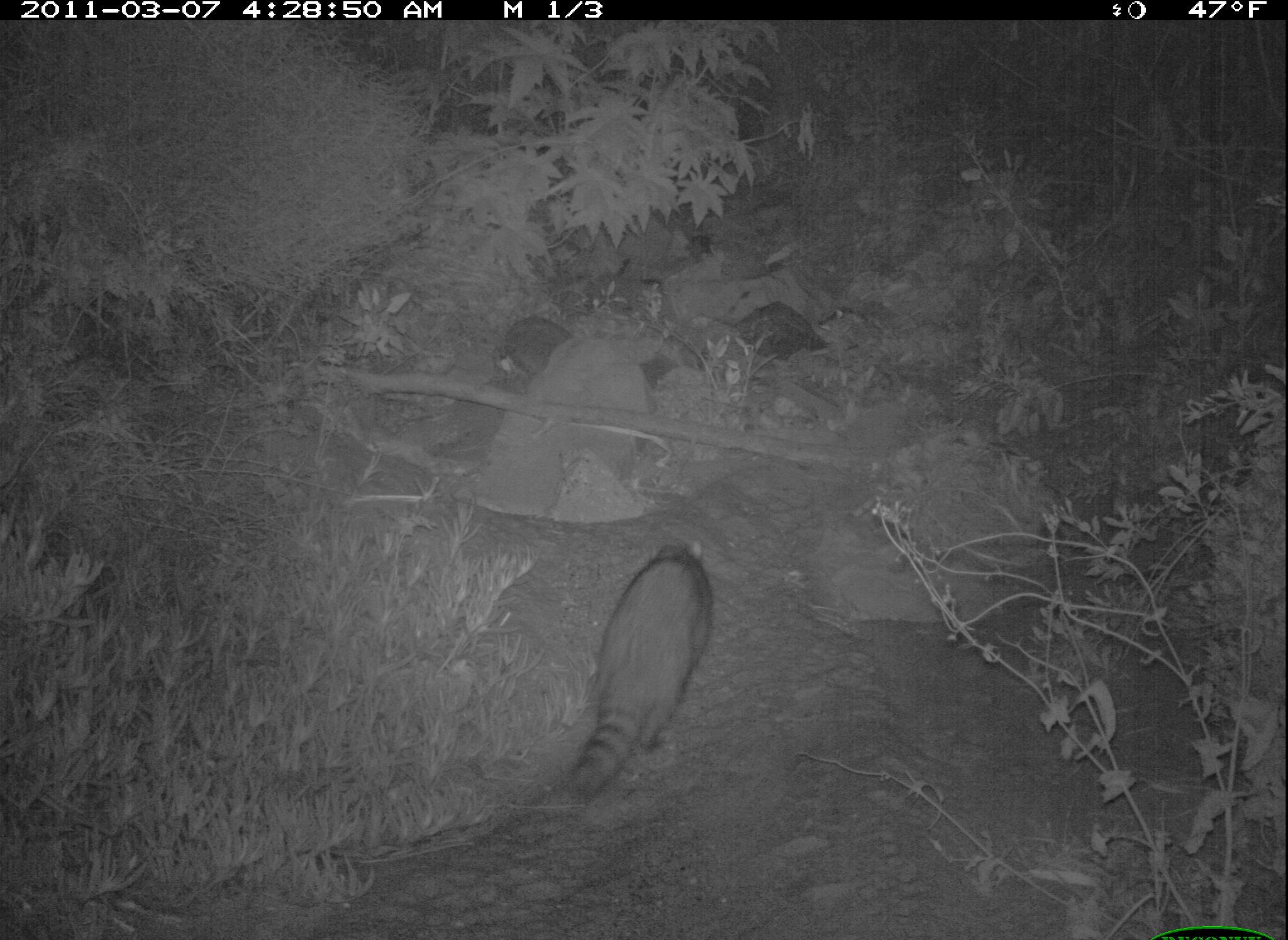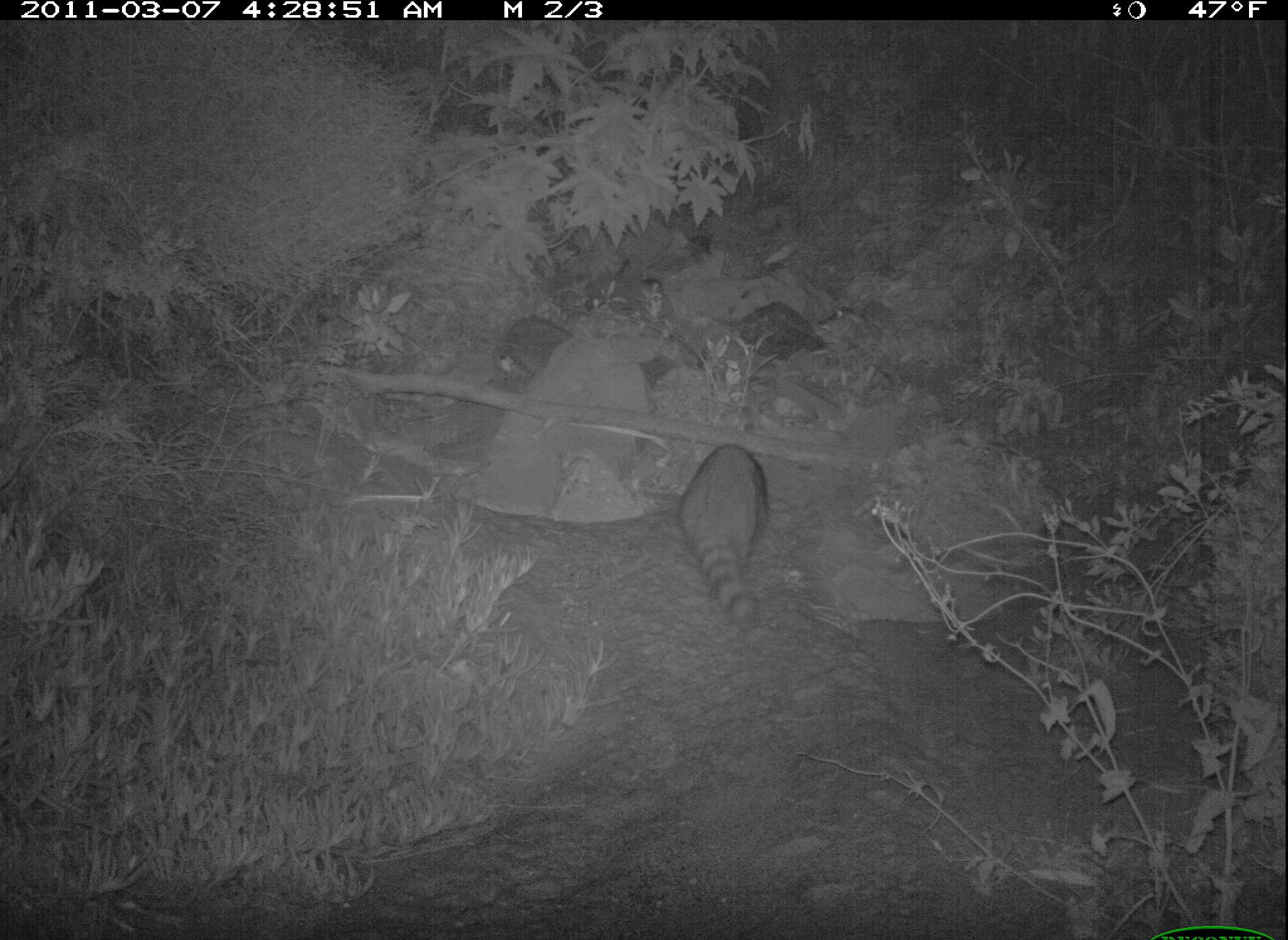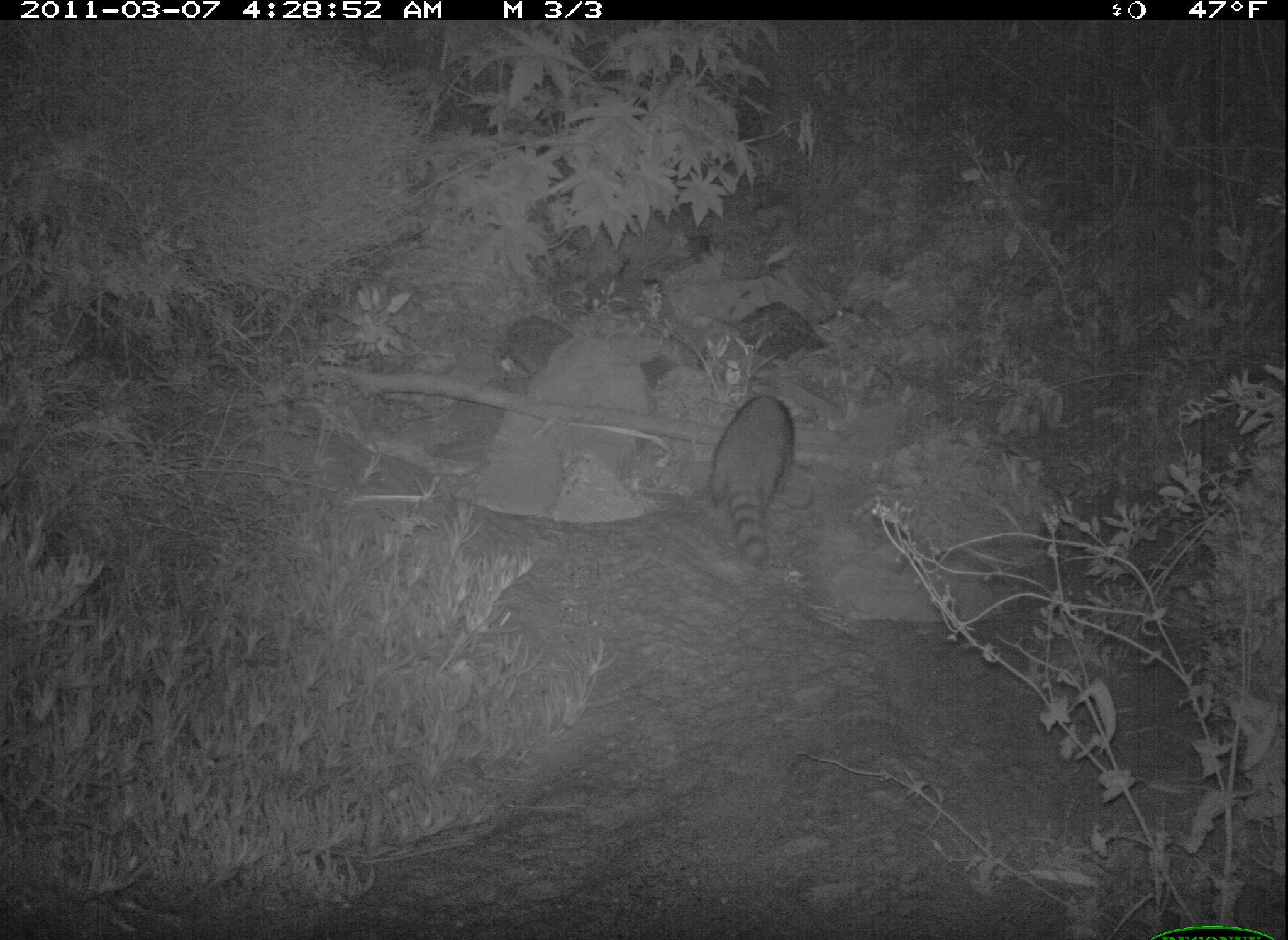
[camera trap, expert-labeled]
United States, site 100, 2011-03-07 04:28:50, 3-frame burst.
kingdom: Animalia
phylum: Chordata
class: Mammalia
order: Carnivora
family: Procyonidae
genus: Procyon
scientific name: Procyon lotor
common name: raccoon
Raccoon (Procyon lotor).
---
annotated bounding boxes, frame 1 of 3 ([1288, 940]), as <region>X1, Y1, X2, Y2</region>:
raccoon: <region>539, 515, 744, 834</region>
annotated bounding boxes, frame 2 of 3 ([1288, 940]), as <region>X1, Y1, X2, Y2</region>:
raccoon: <region>683, 445, 776, 633</region>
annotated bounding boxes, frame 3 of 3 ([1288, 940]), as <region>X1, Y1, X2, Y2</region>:
raccoon: <region>697, 383, 808, 573</region>